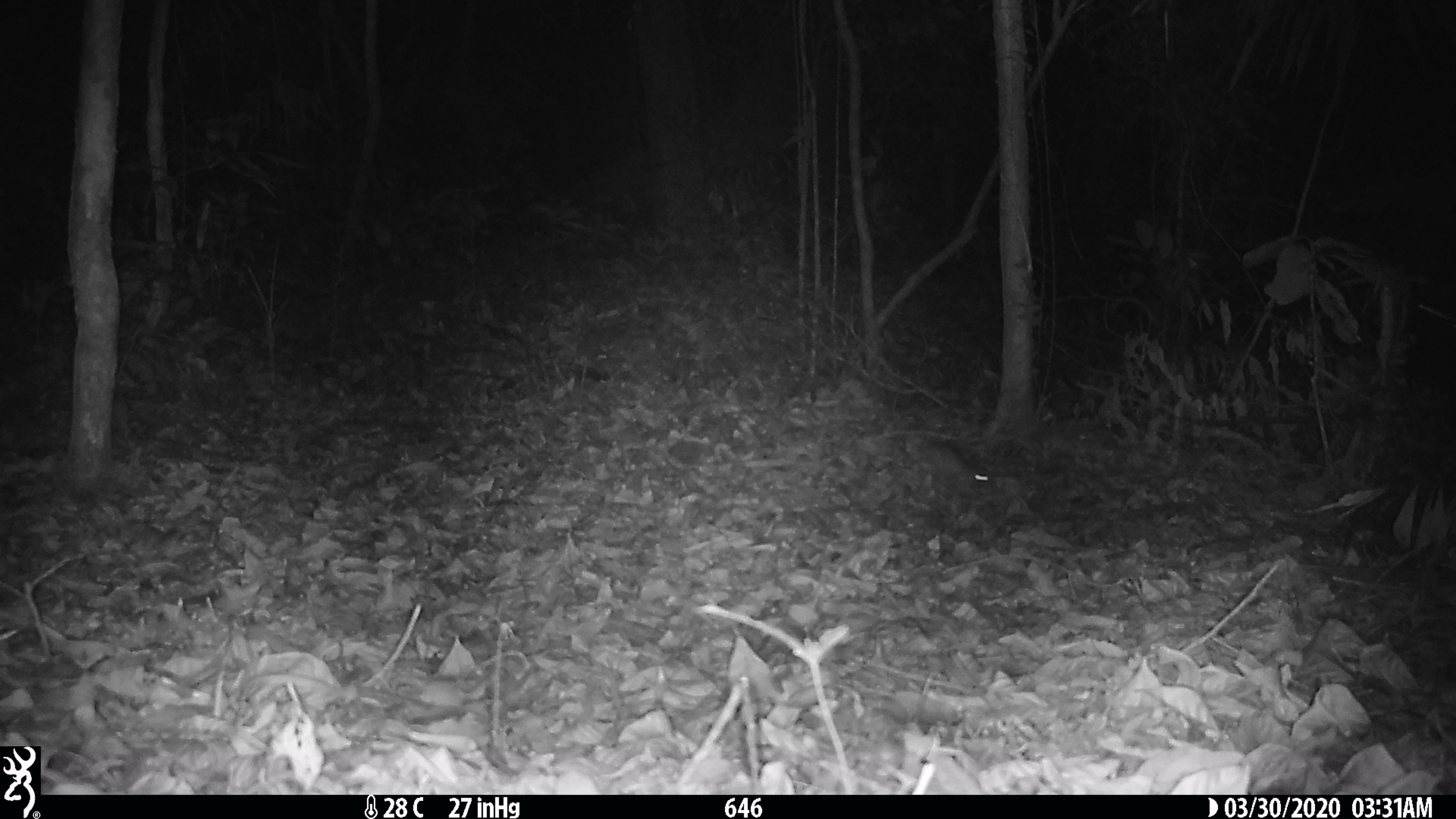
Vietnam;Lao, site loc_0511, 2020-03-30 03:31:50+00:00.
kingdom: Animalia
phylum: Chordata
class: Mammalia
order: Rodentia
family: Muridae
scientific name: Muridae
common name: old-world mice and rats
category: unidentified murid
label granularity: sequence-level